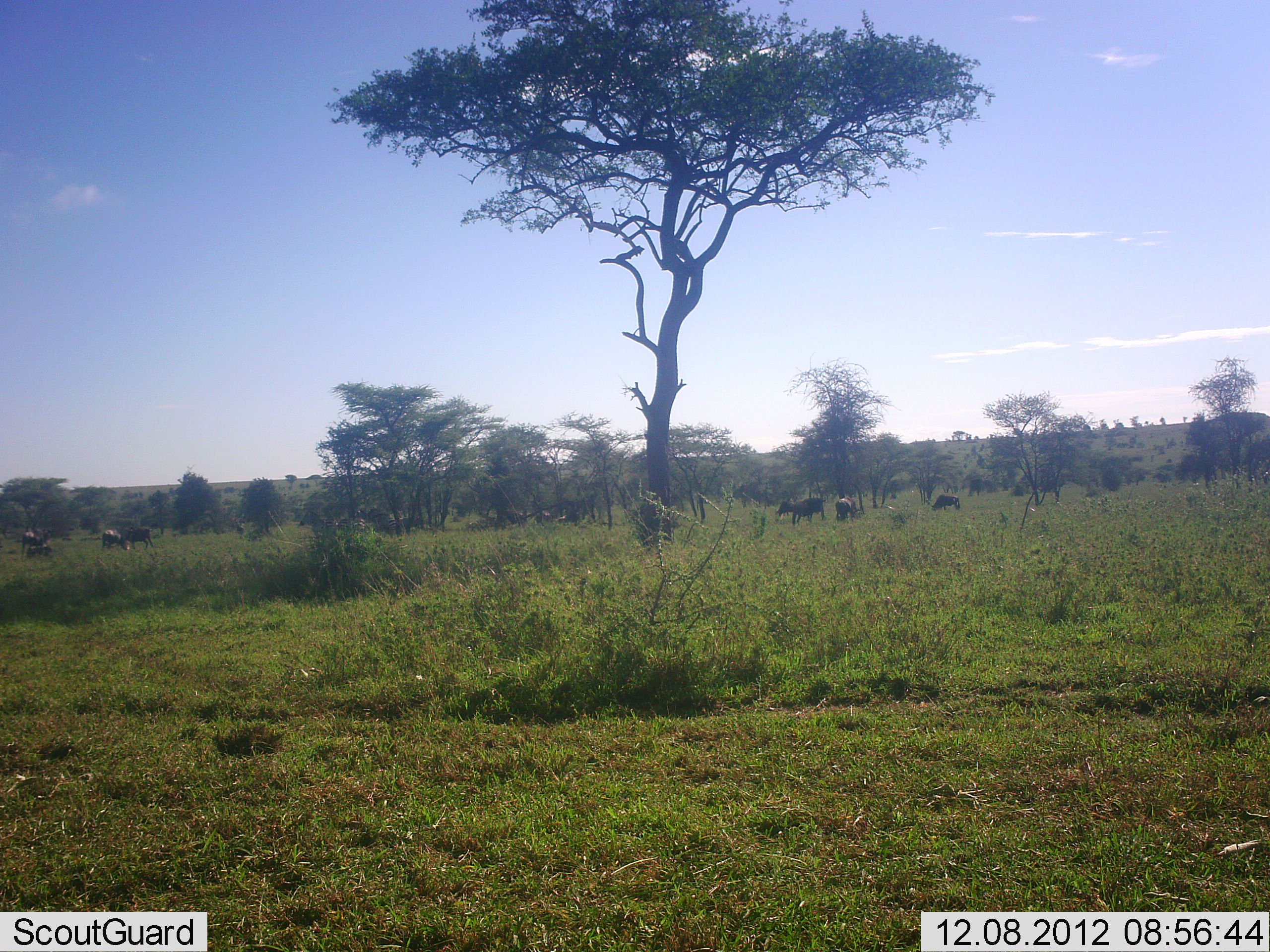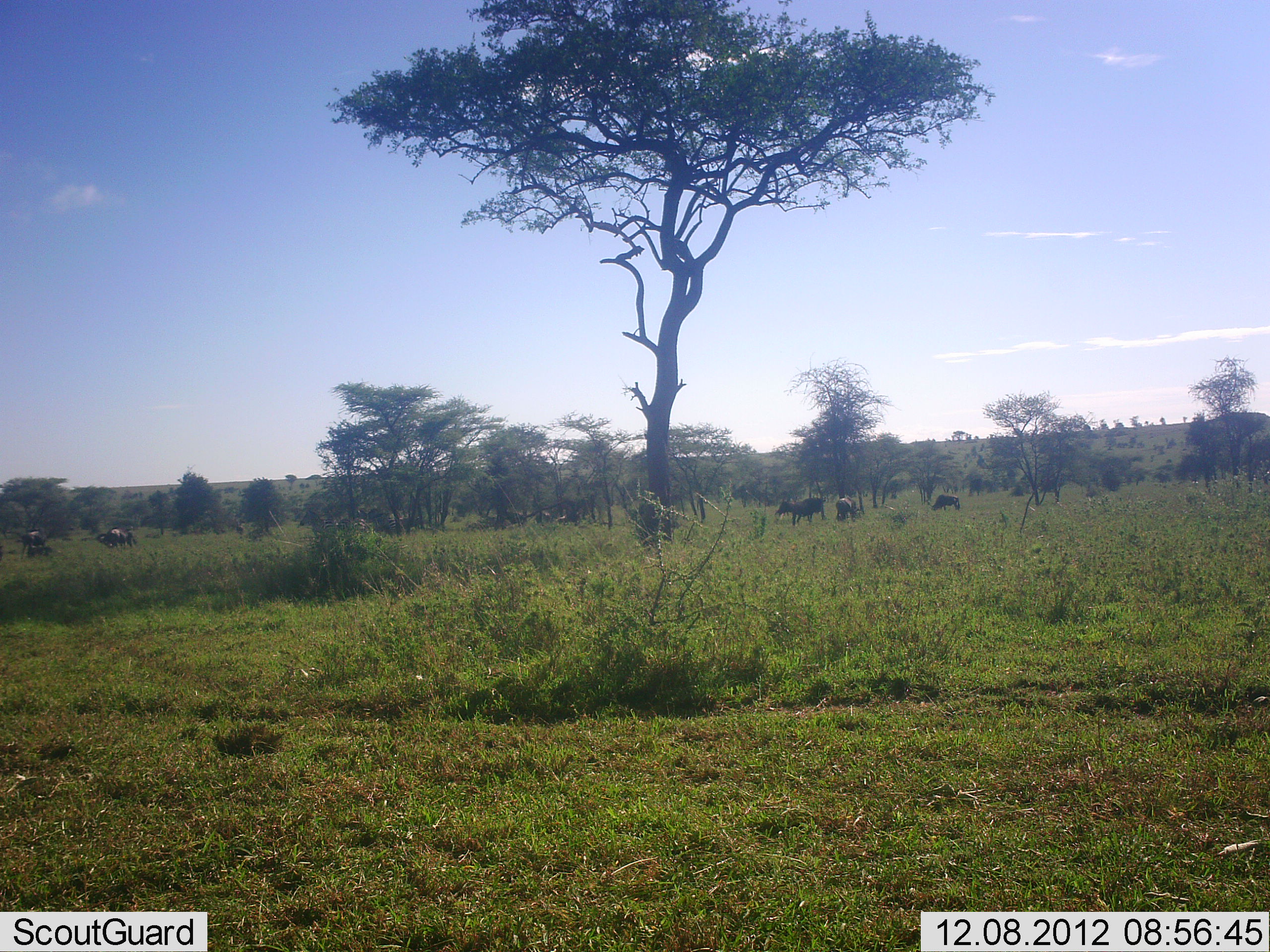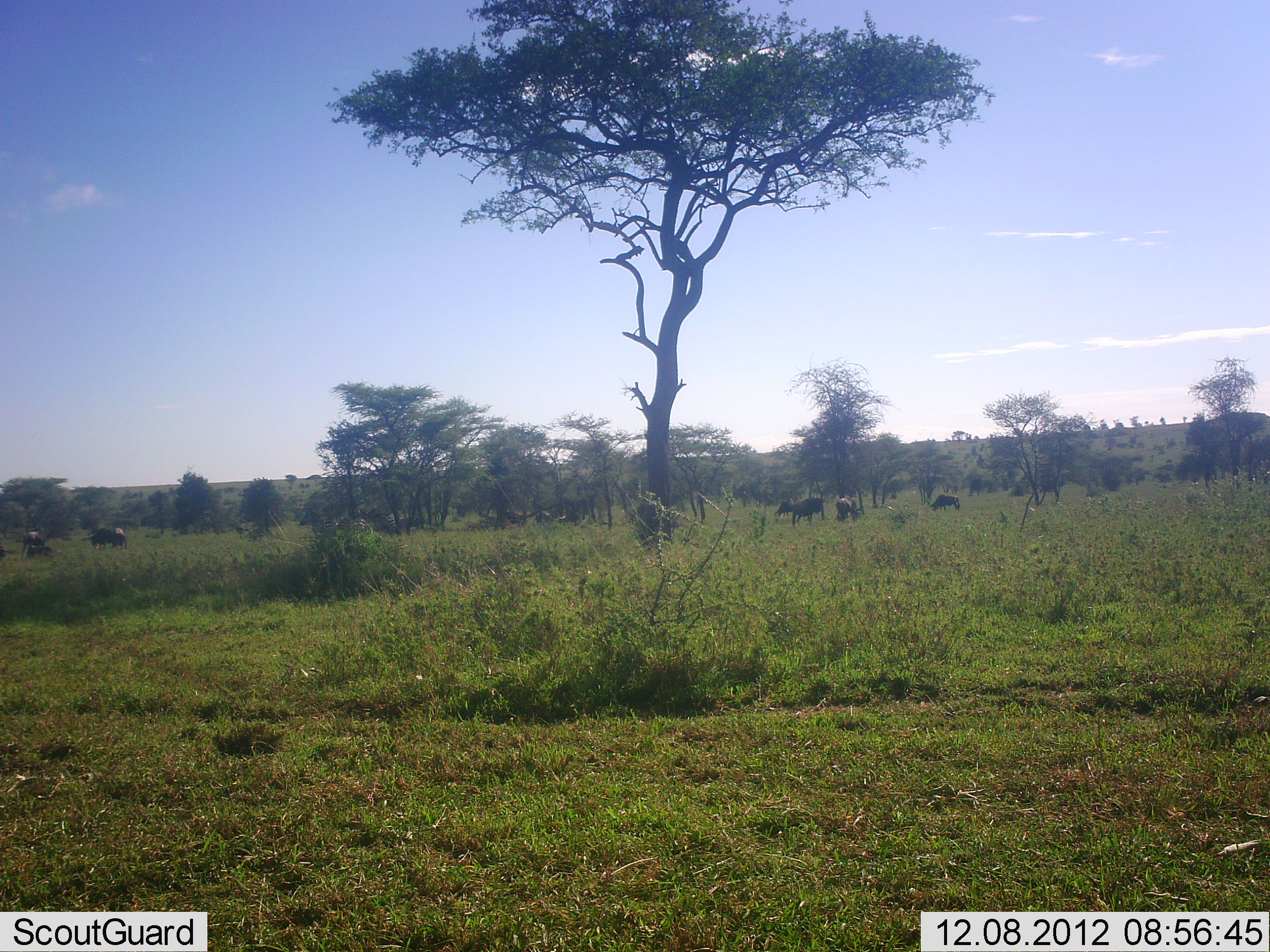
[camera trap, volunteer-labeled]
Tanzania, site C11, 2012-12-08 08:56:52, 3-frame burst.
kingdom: Animalia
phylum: Chordata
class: Mammalia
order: Artiodactyla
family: Bovidae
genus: Connochaetes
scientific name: Connochaetes taurinus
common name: blue wildebeest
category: wildebeest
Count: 7.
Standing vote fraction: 53%.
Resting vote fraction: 7%.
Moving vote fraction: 53%.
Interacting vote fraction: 0%.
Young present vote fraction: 0%.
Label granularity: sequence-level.